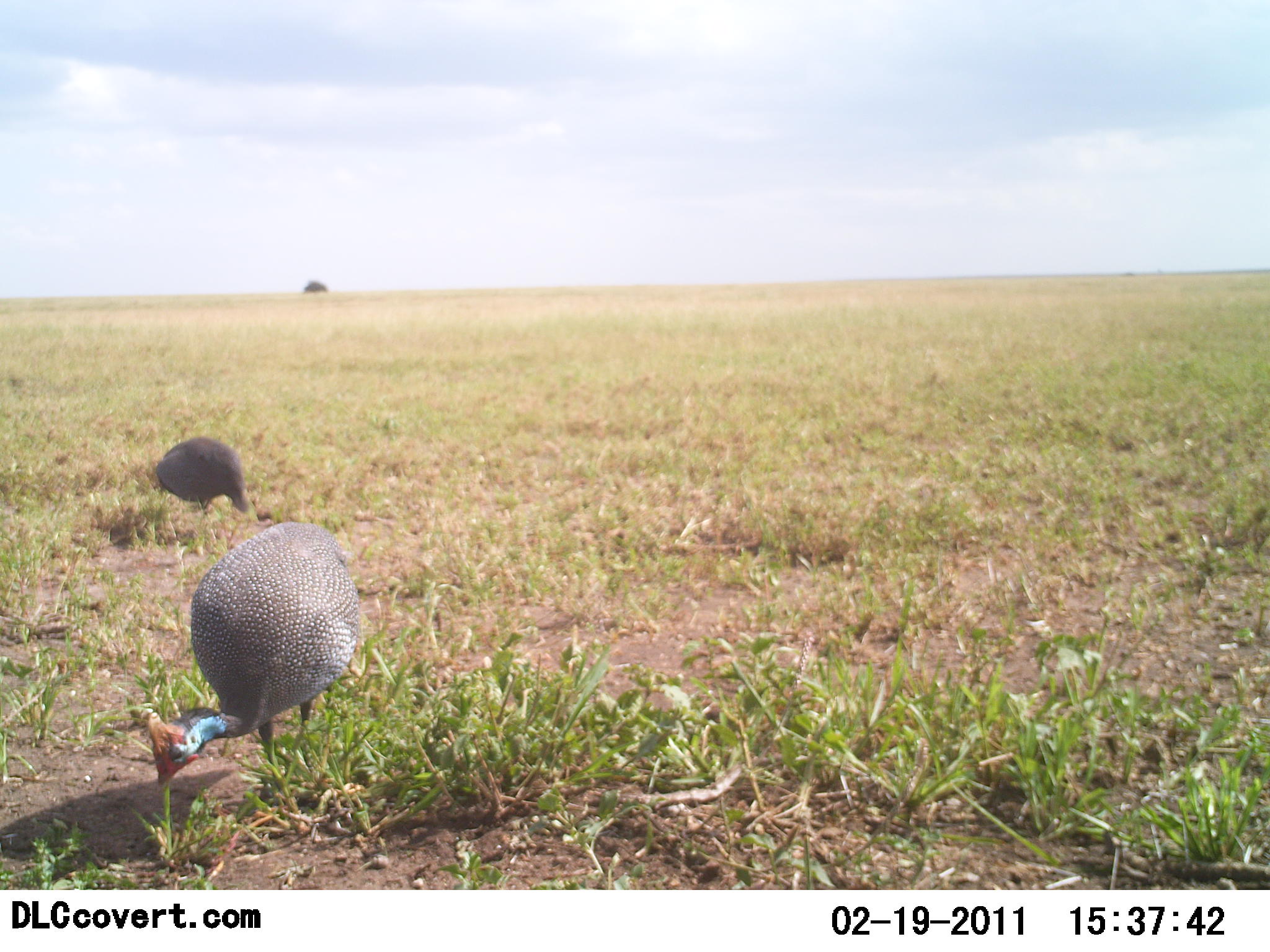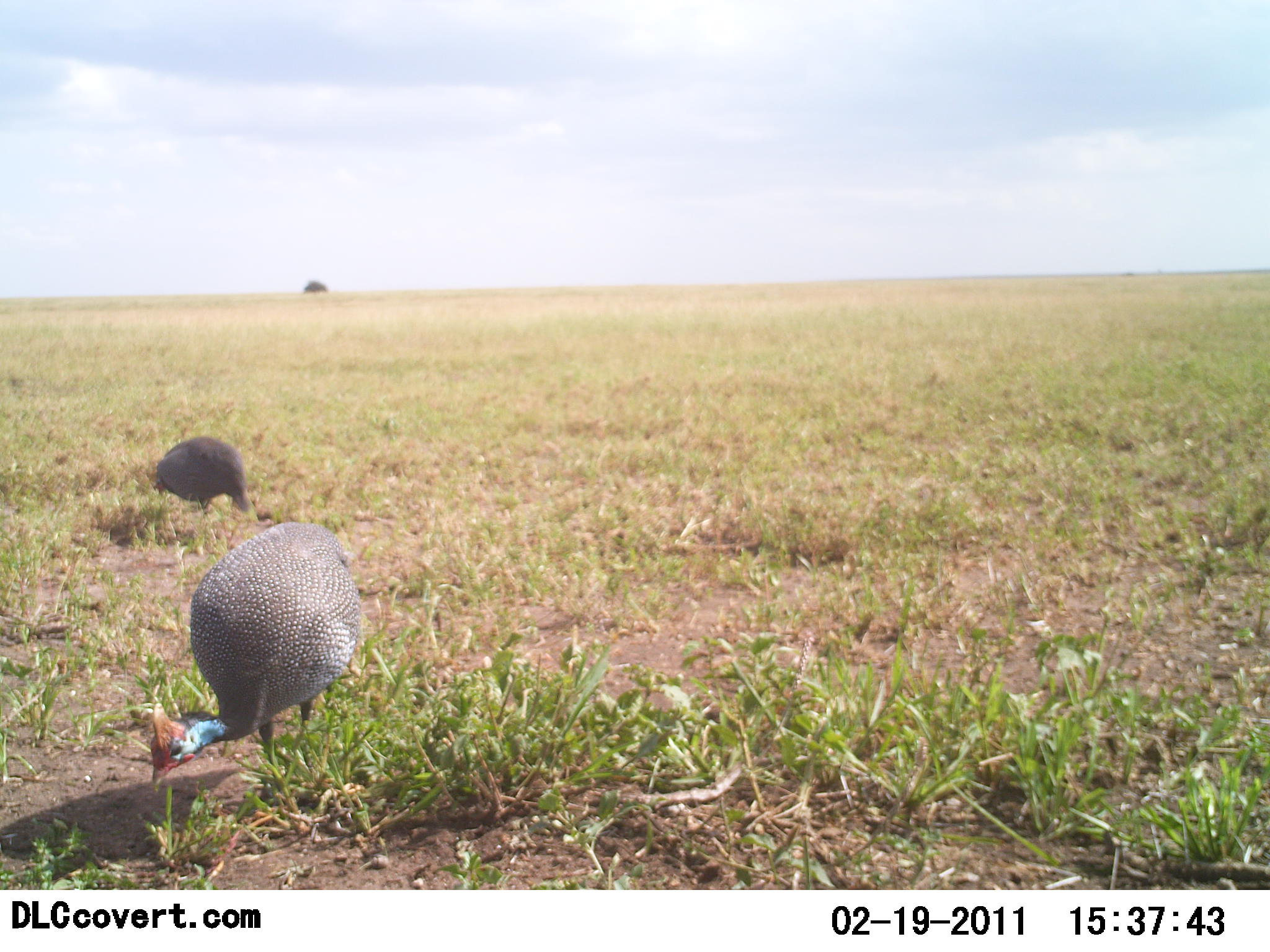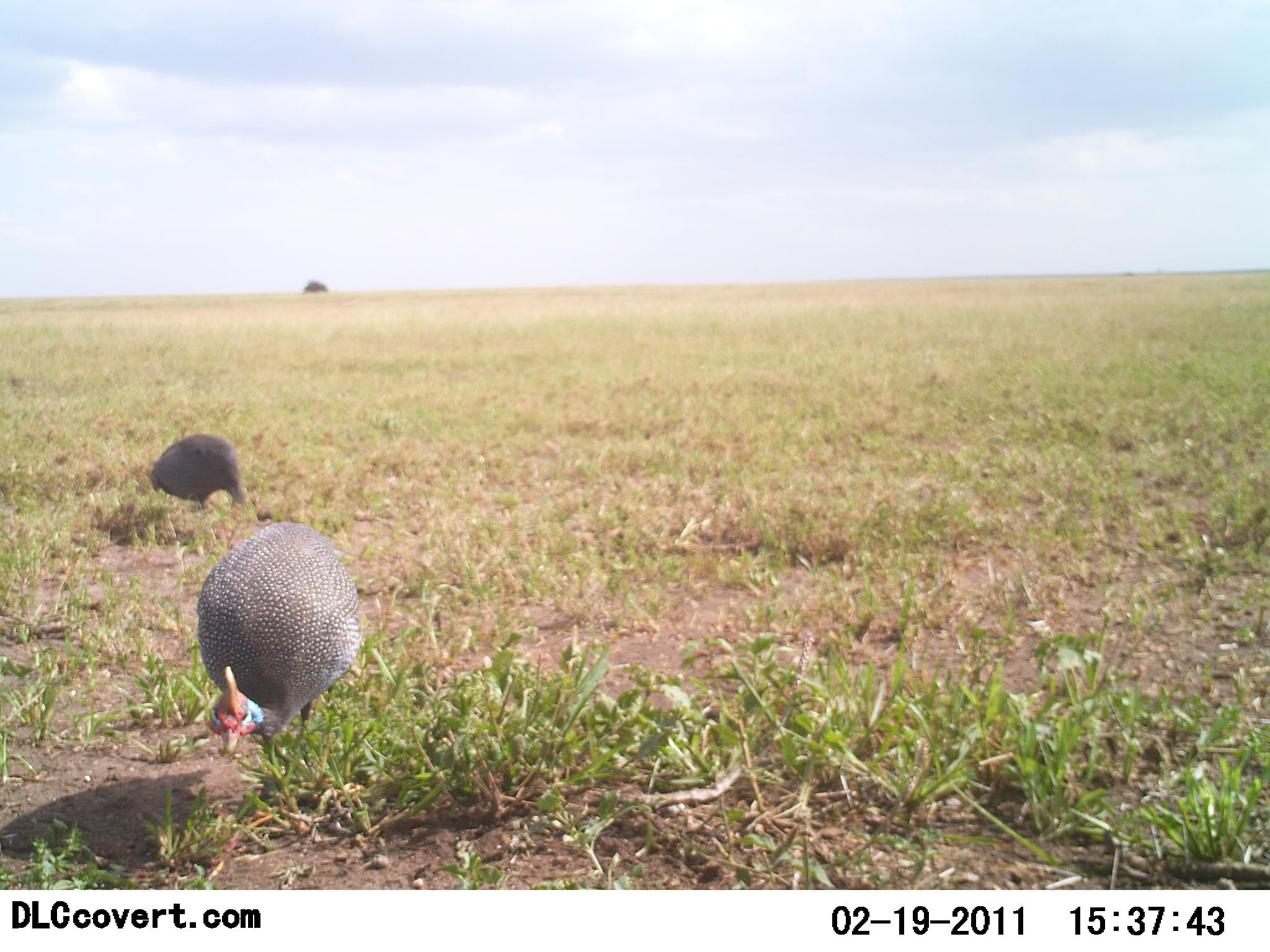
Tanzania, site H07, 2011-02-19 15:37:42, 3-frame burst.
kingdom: Animalia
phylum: Chordata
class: Aves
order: Galliformes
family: Numididae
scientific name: Numididae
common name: guinea fowl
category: guineafowl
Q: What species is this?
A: Guineafowl (guinea fowl) (Numididae).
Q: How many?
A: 2.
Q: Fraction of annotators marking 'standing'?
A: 21%.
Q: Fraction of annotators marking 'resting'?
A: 0%.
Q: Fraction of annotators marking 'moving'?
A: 14%.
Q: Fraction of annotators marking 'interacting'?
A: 0%.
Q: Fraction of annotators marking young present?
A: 0%.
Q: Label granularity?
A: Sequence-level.